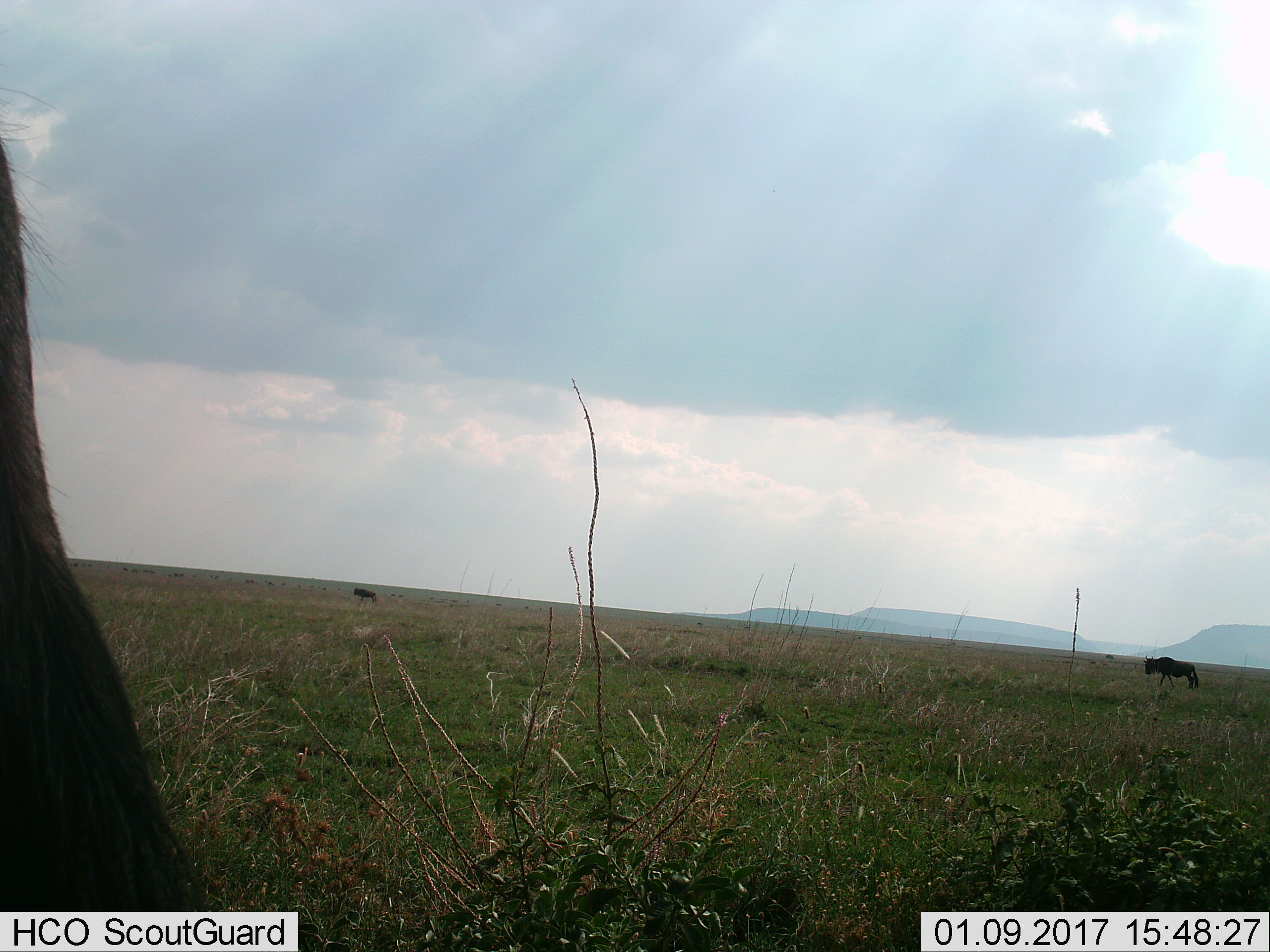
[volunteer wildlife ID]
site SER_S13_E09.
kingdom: Animalia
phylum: Chordata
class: Mammalia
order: Artiodactyla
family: Bovidae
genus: Connochaetes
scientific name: Connochaetes taurinus taurinus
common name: blue wildebeest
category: wildebeestblue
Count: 3.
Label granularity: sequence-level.